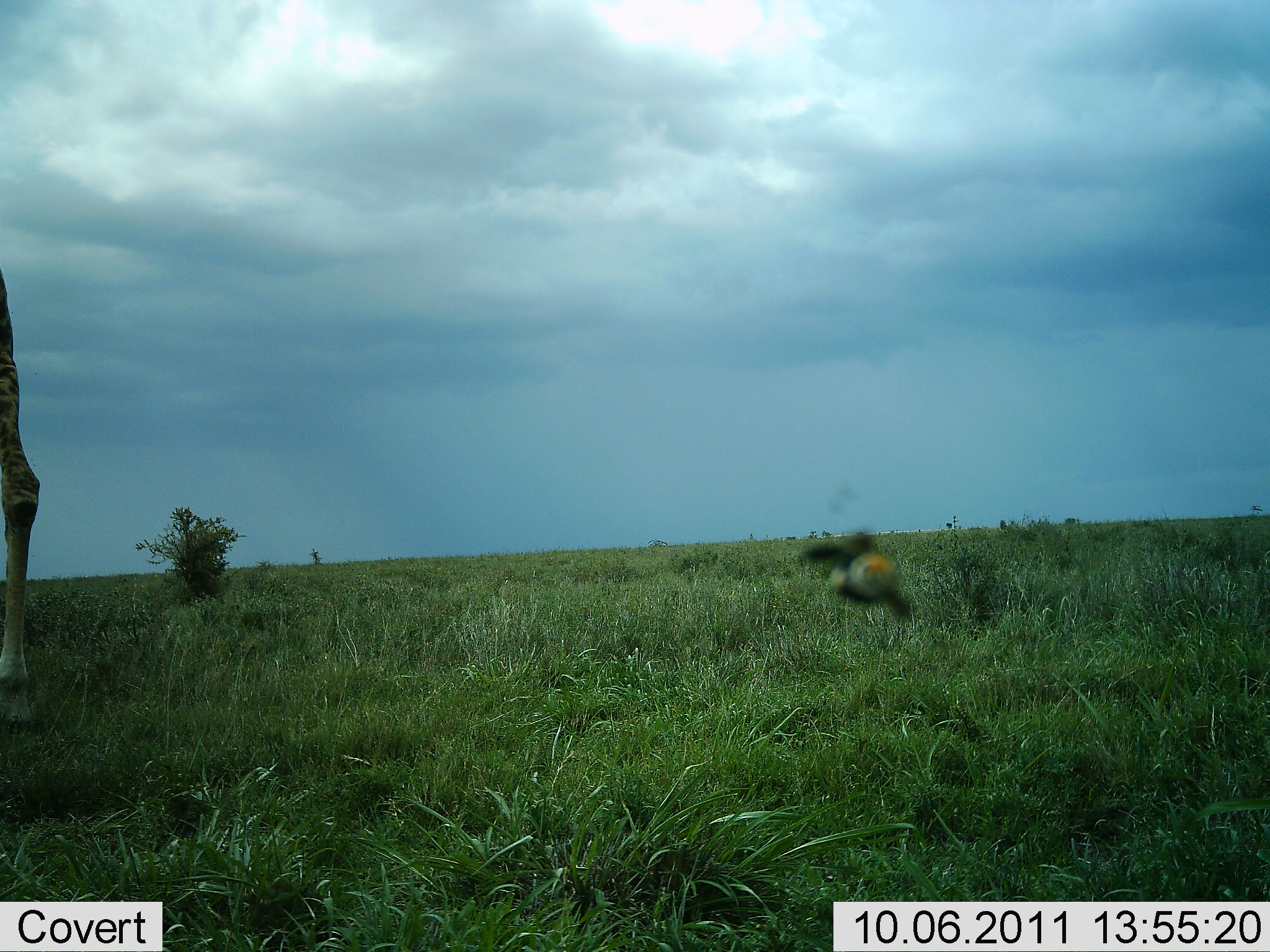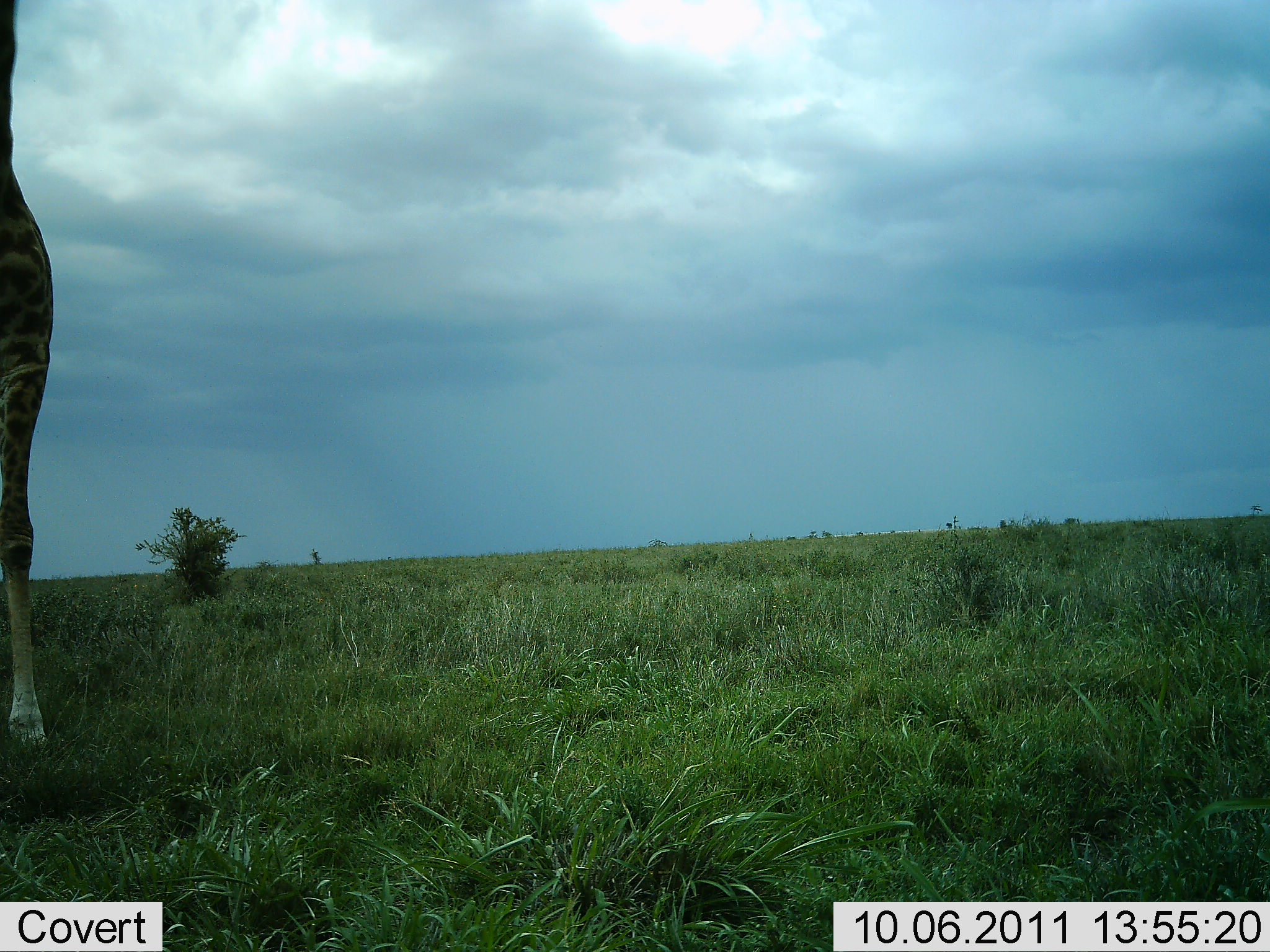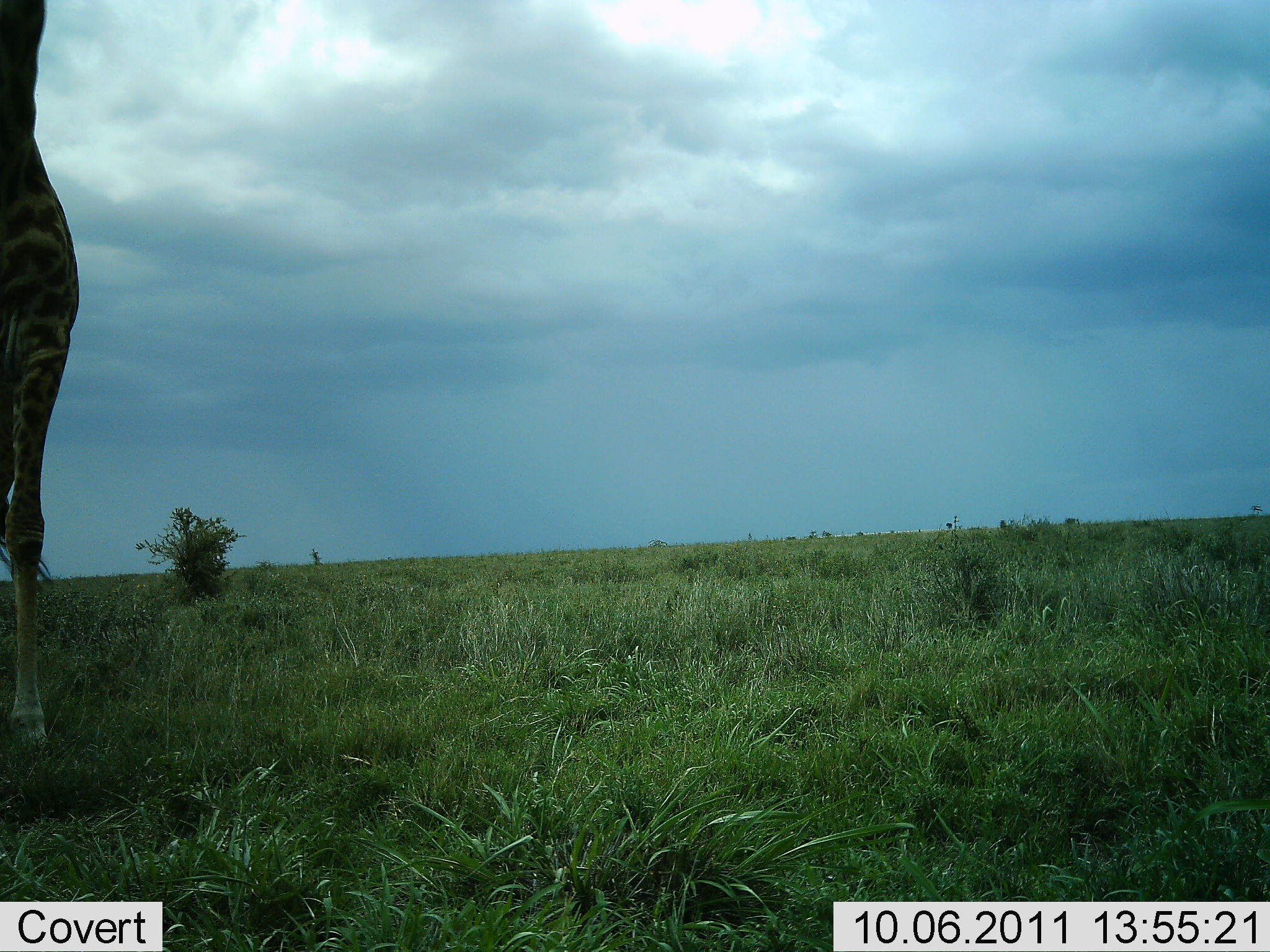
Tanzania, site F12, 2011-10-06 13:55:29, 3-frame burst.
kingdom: Animalia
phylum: Chordata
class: Mammalia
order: Artiodactyla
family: Giraffidae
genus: Giraffa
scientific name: Giraffa camelopardalis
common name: giraffe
Giraffe (Giraffa camelopardalis), count 1. Behavior (volunteer vote fractions): standing 86%, resting 0%, moving 14%, interacting 0%. Young present (vote fraction): 0%. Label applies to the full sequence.